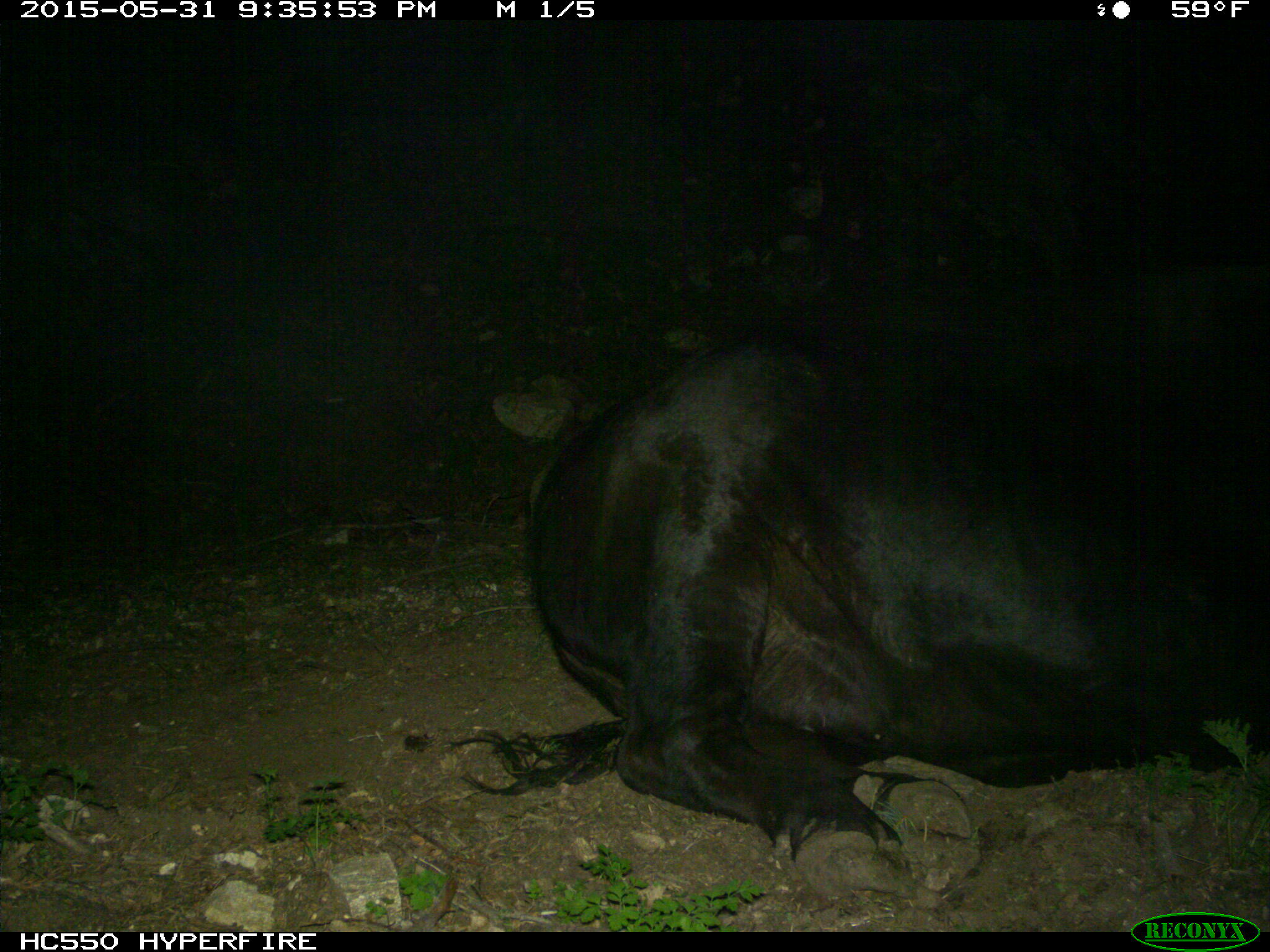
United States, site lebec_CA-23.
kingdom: Animalia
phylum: Chordata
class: Mammalia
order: Artiodactyla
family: Bovidae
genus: Bos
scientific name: Bos taurus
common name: domestic cow